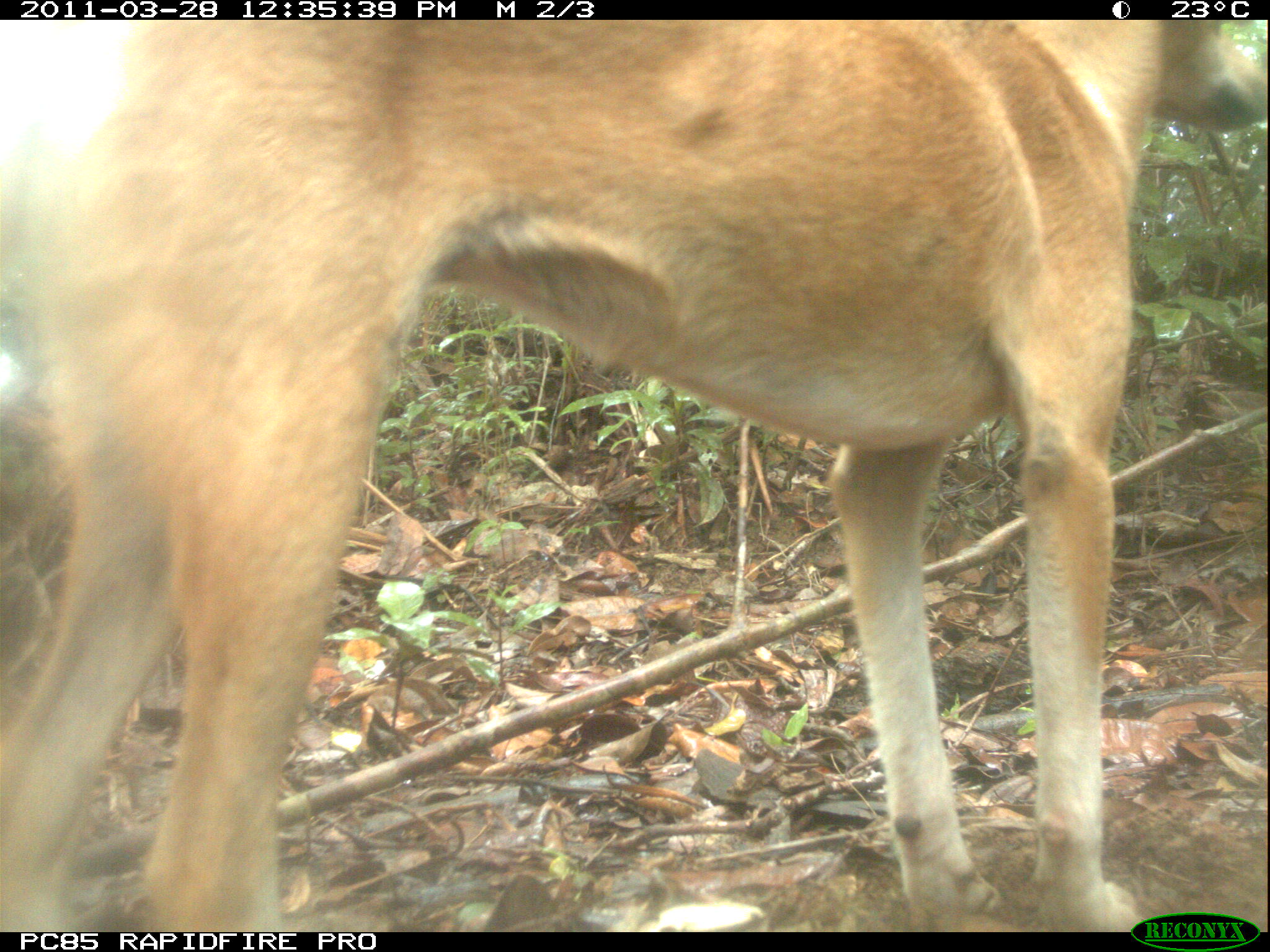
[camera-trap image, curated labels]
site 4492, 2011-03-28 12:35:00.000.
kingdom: Animalia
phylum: Chordata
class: Mammalia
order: Carnivora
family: Canidae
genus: Canis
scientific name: Canis familiaris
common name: domestic dog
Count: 2.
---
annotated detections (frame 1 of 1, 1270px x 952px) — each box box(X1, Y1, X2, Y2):
canis familiaris: box(1, 19, 1265, 930)